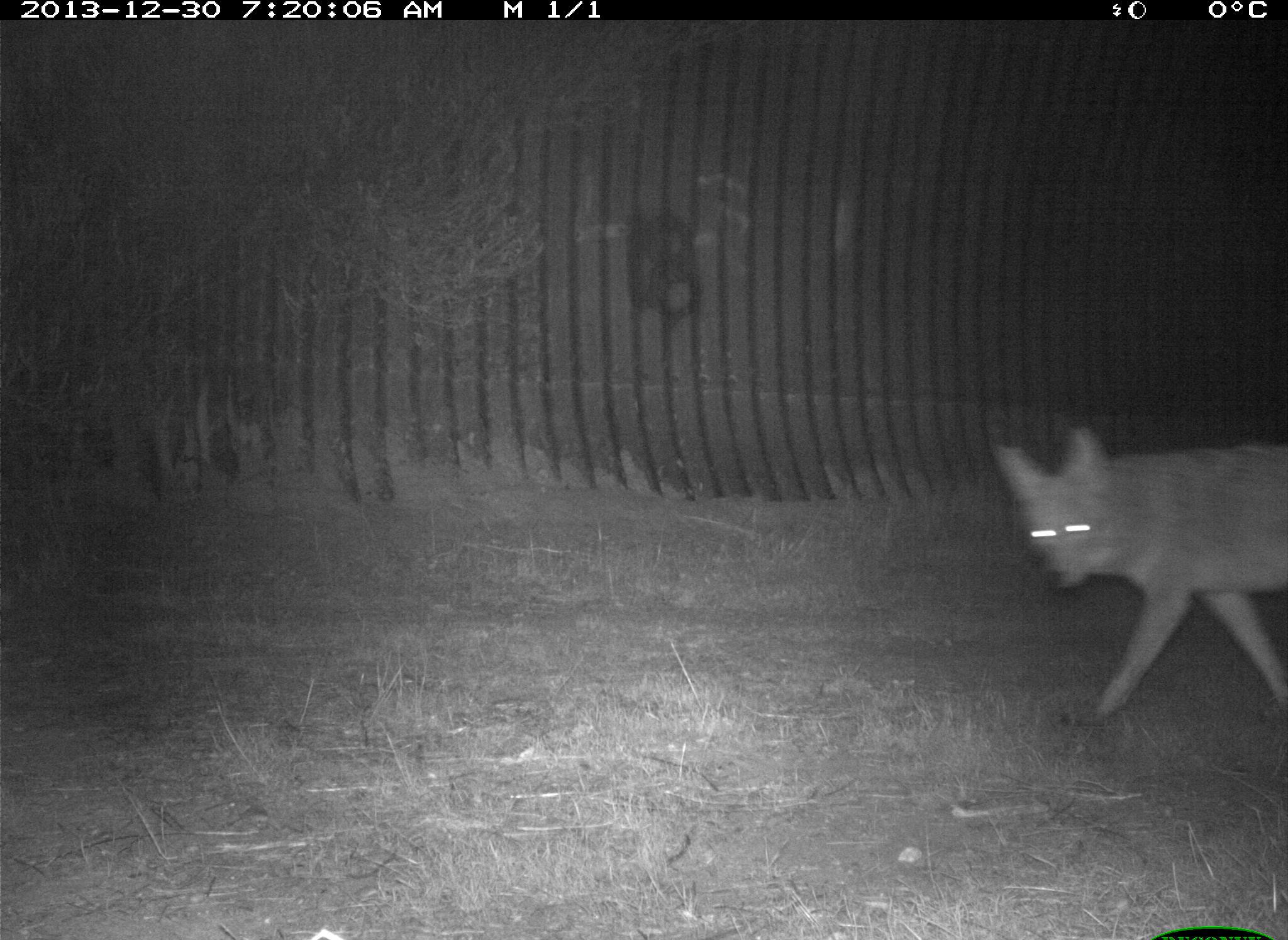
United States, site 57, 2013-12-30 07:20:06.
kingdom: Animalia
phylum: Chordata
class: Mammalia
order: Carnivora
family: Canidae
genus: Canis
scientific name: Canis latrans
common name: coyote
Coyote (Canis latrans).